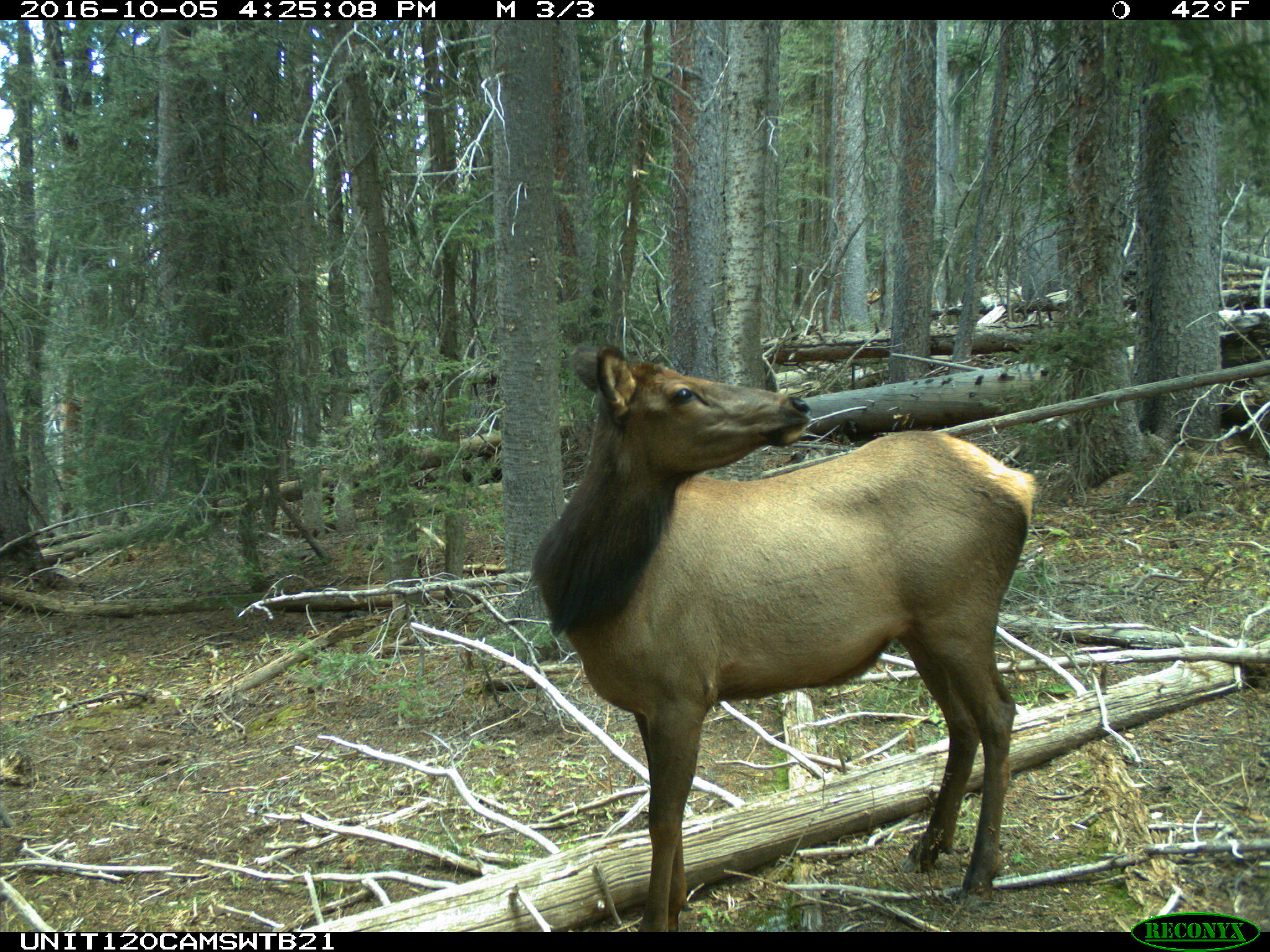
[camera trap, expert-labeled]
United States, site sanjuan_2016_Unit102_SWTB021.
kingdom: Animalia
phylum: Chordata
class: Mammalia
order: Artiodactyla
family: Cervidae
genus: Cervus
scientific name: Cervus elaphus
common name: red deer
Cervus elaphus (red deer).